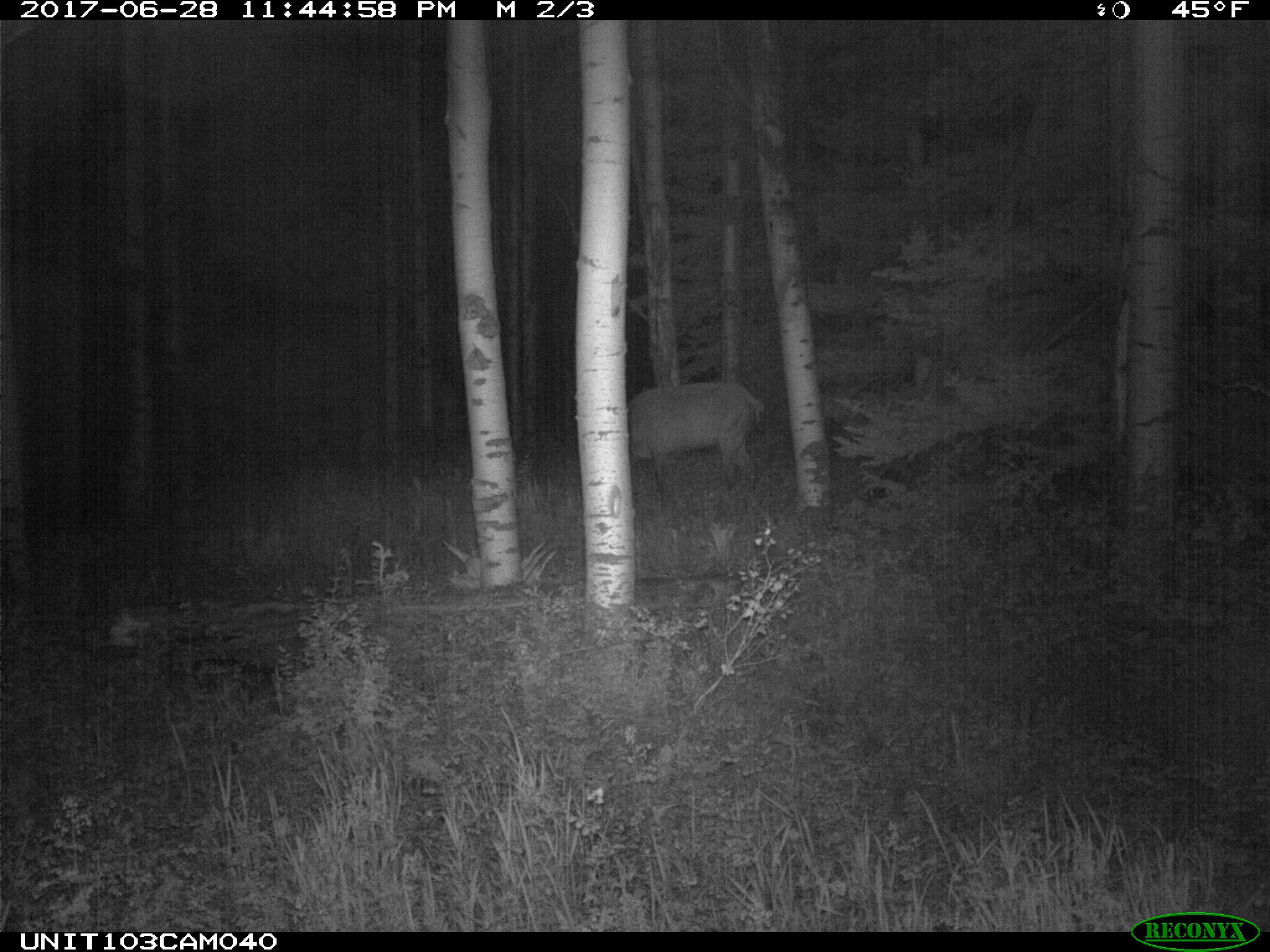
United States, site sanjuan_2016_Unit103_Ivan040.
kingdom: Animalia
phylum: Chordata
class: Mammalia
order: Artiodactyla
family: Cervidae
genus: Cervus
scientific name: Cervus elaphus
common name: red deer